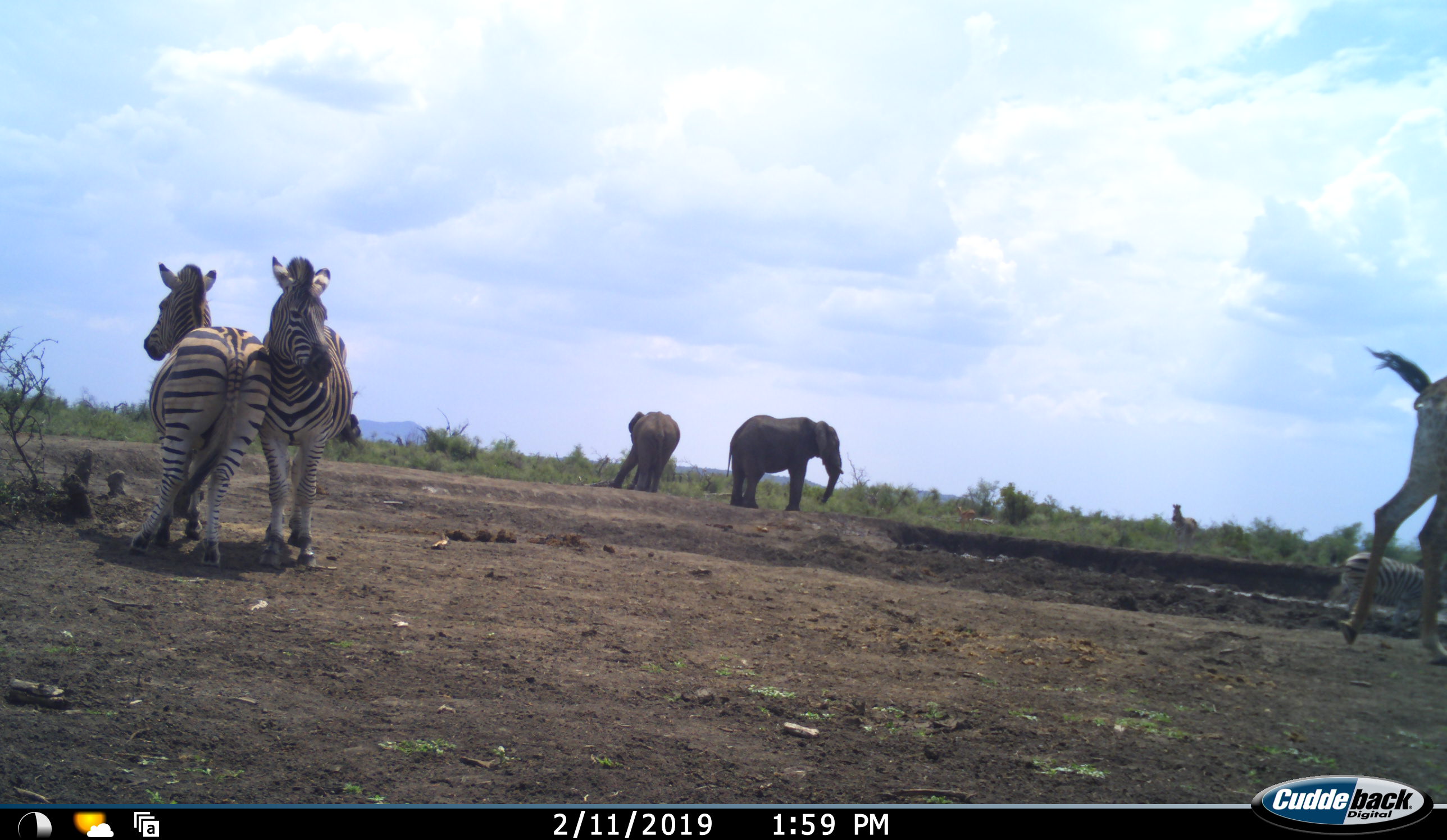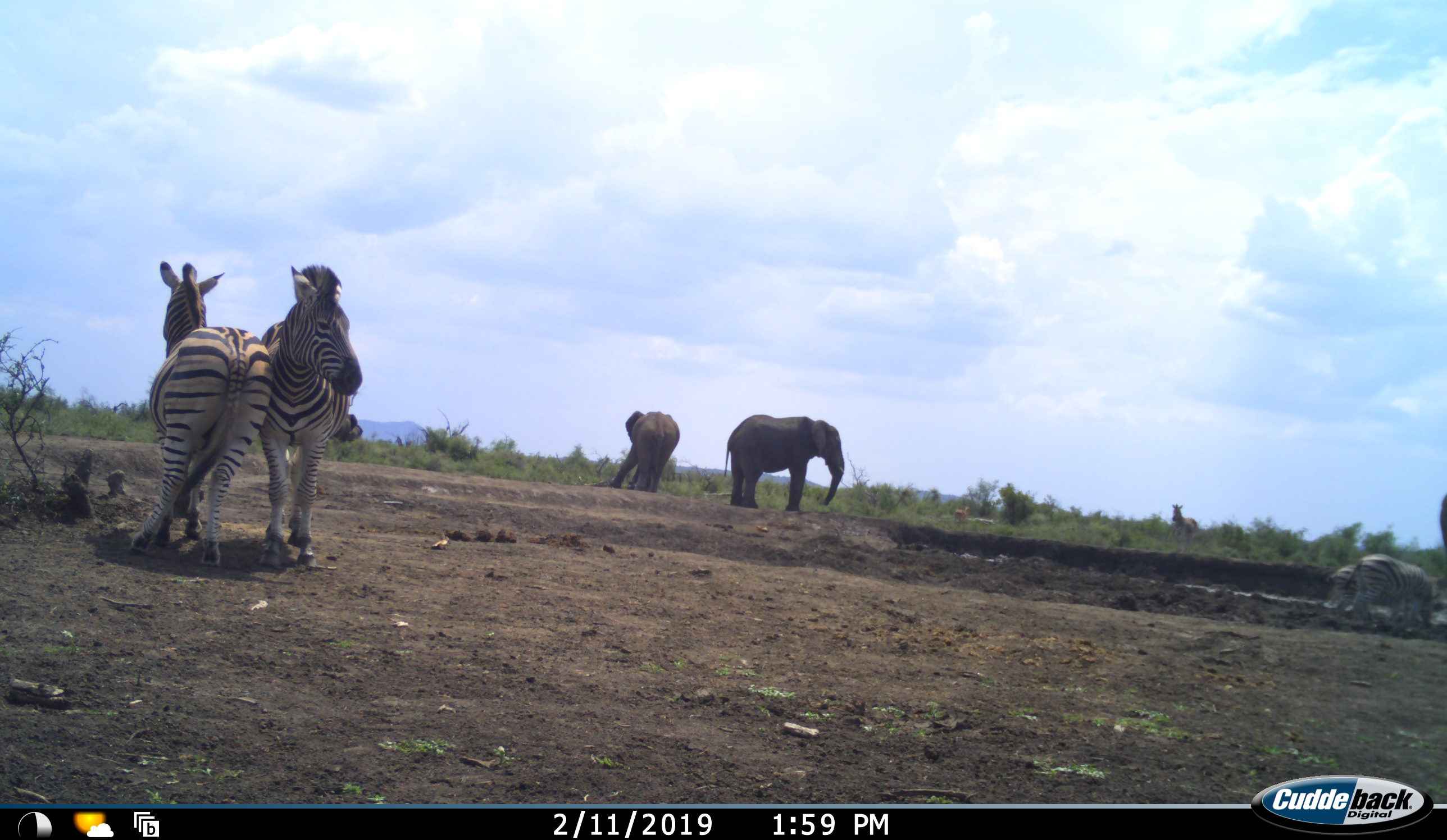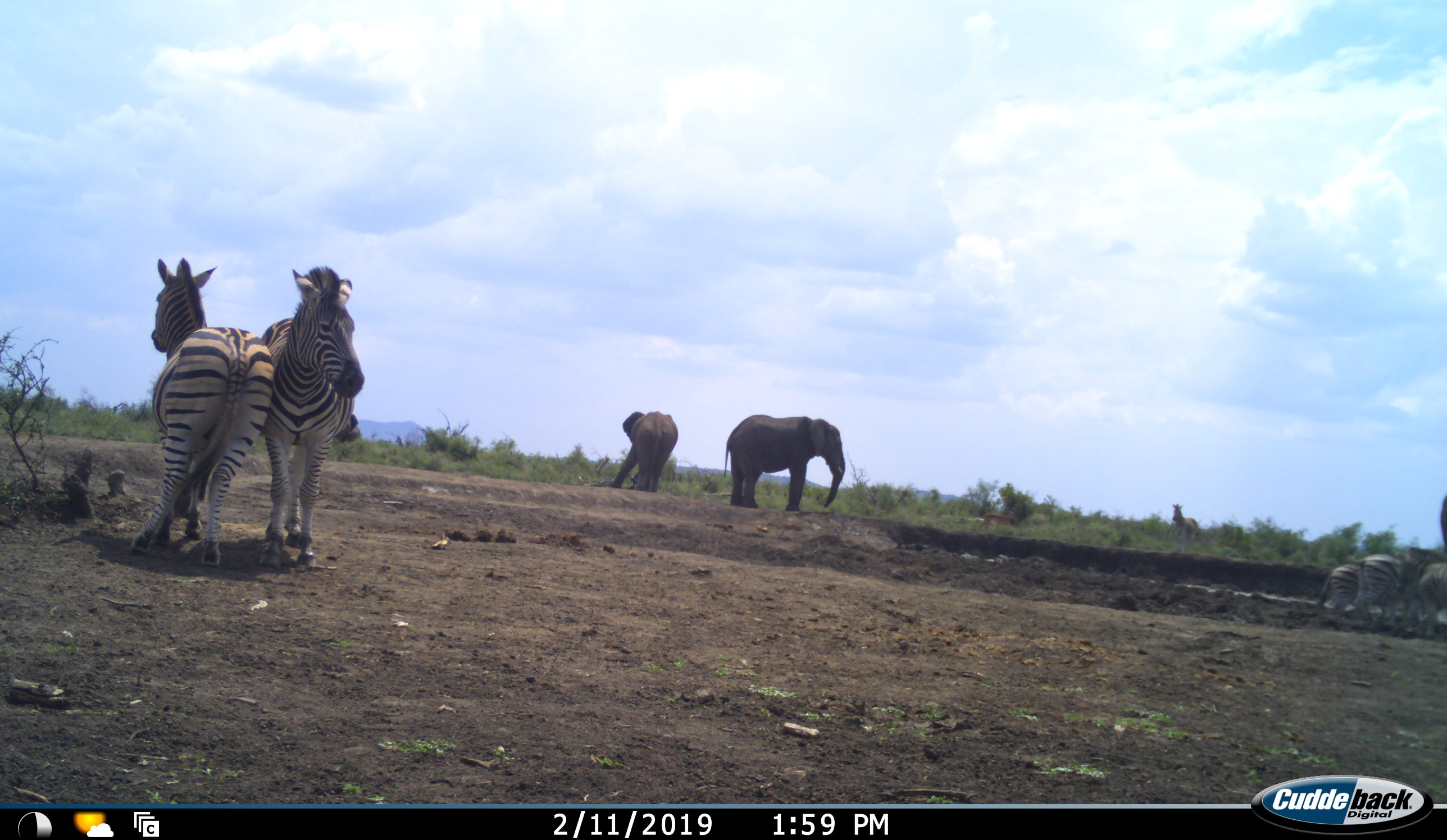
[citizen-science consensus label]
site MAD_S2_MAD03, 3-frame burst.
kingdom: Animalia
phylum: Chordata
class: Mammalia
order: Proboscidea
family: Elephantidae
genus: Loxodonta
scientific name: Loxodonta africana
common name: african bush elephant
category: elephant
Elephant (african bush elephant) (Loxodonta africana), count 2. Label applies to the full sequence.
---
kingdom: Animalia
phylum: Chordata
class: Mammalia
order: Artiodactyla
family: Giraffidae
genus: Giraffa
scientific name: Giraffa camelopardalis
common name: giraffe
Giraffe (Giraffa camelopardalis), count 1. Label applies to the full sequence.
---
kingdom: Animalia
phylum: Chordata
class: Mammalia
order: Perissodactyla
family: Equidae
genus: Equus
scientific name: Equus quagga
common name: plains zebra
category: zebraplains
Zebraplains (plains zebra) (Equus quagga), count 6. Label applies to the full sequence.